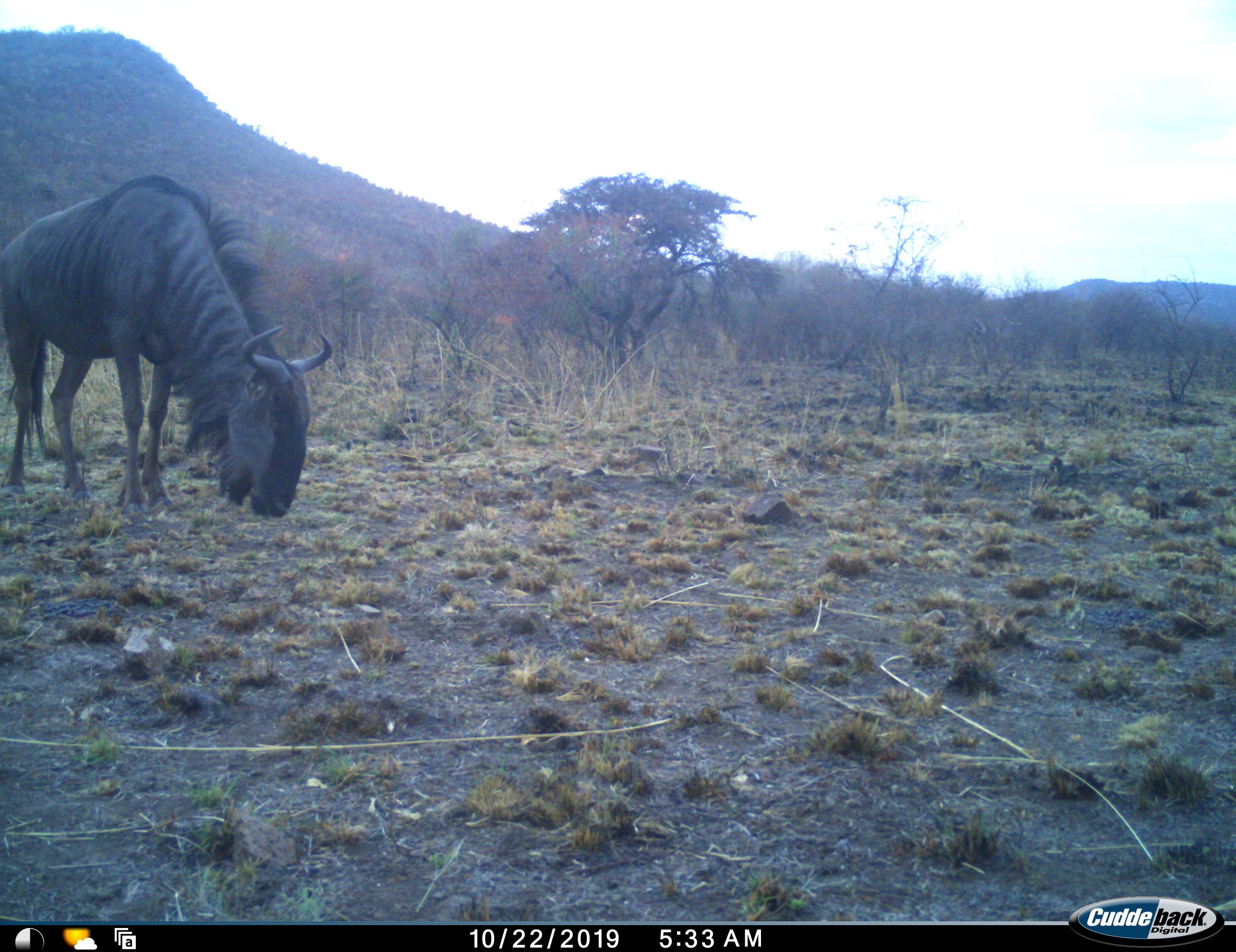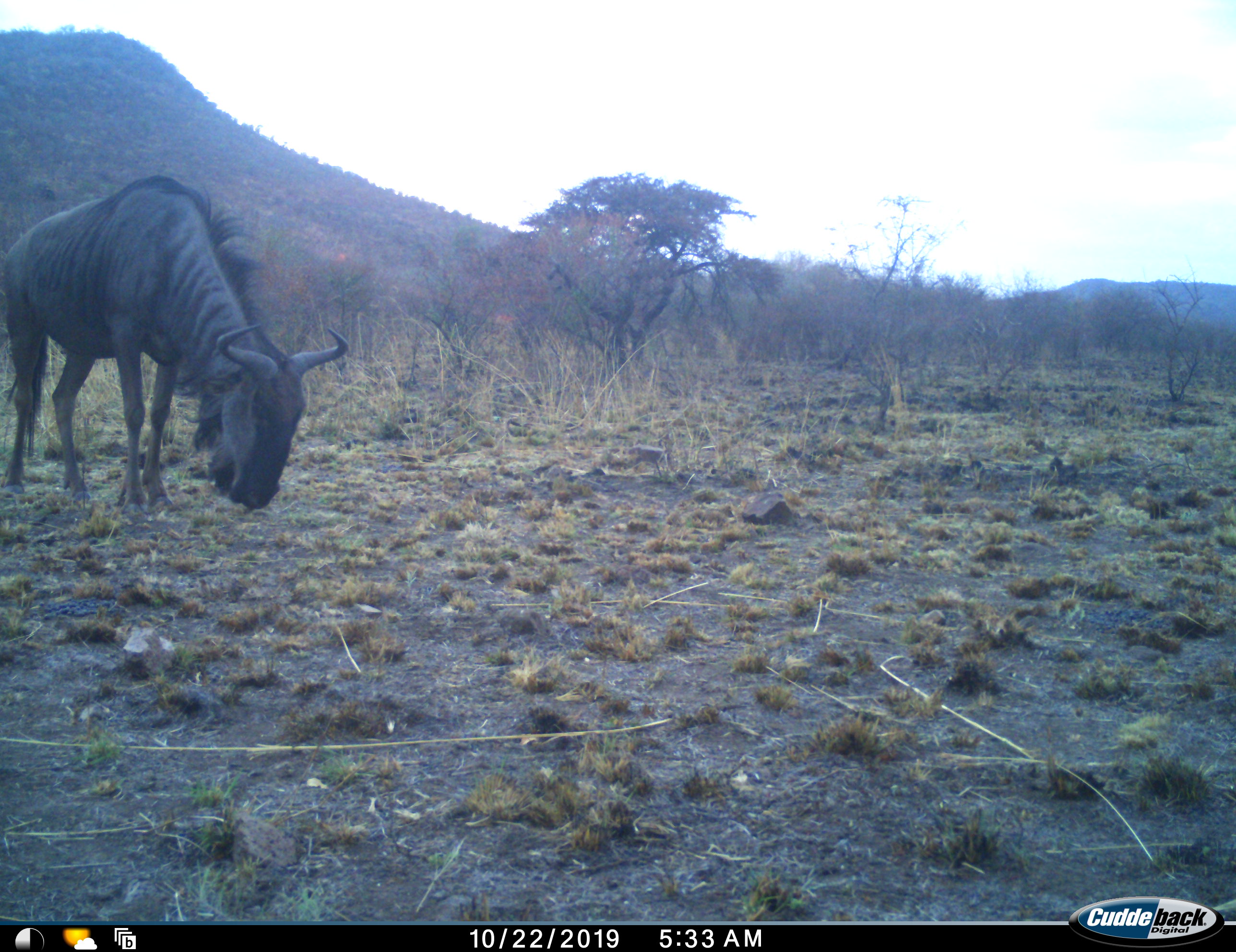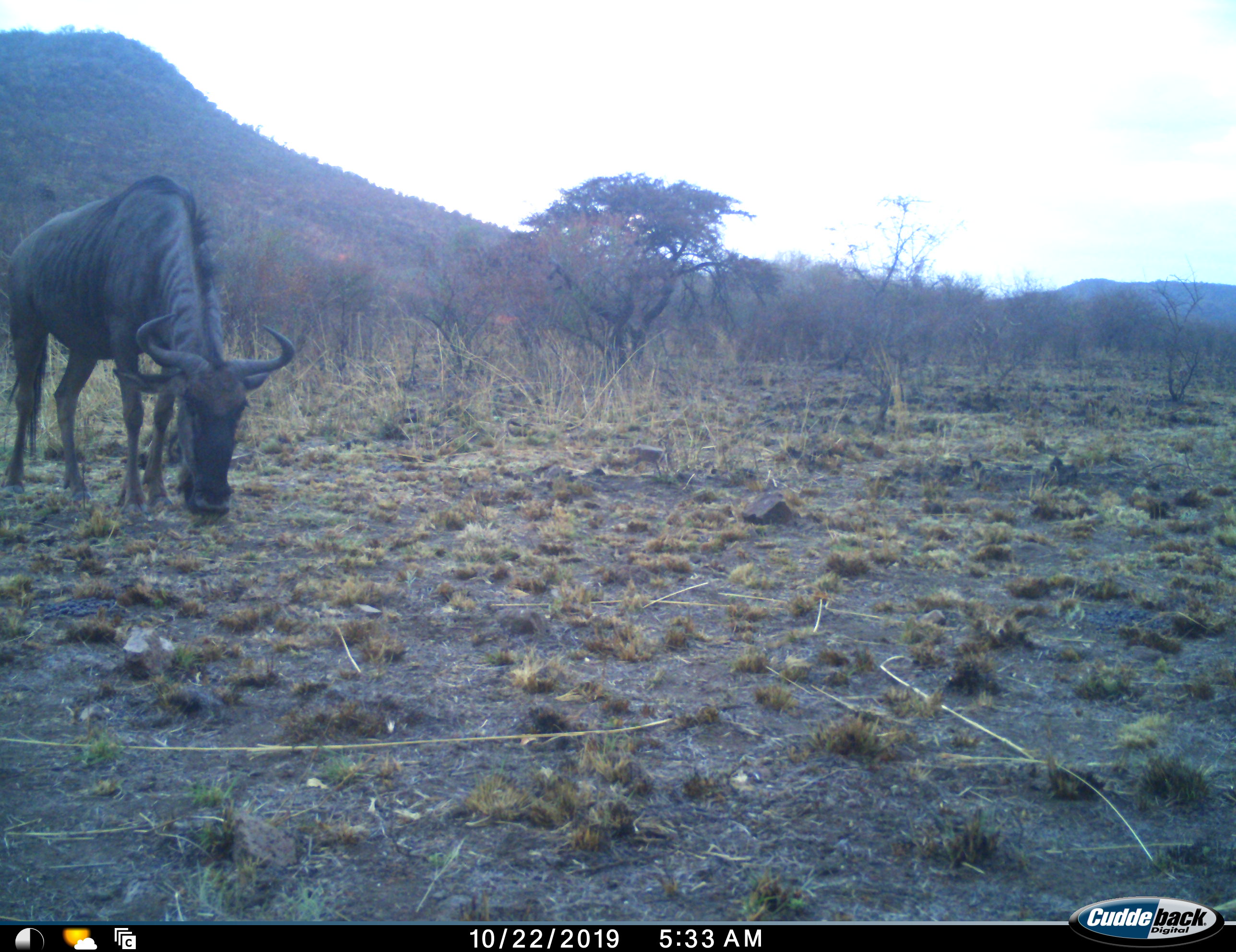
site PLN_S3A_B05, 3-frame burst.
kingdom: Animalia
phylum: Chordata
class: Mammalia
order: Artiodactyla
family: Bovidae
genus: Connochaetes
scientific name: Connochaetes taurinus taurinus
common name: blue wildebeest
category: wildebeestblue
Wildebeestblue (blue wildebeest) (Connochaetes taurinus taurinus), count 1. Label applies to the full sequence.